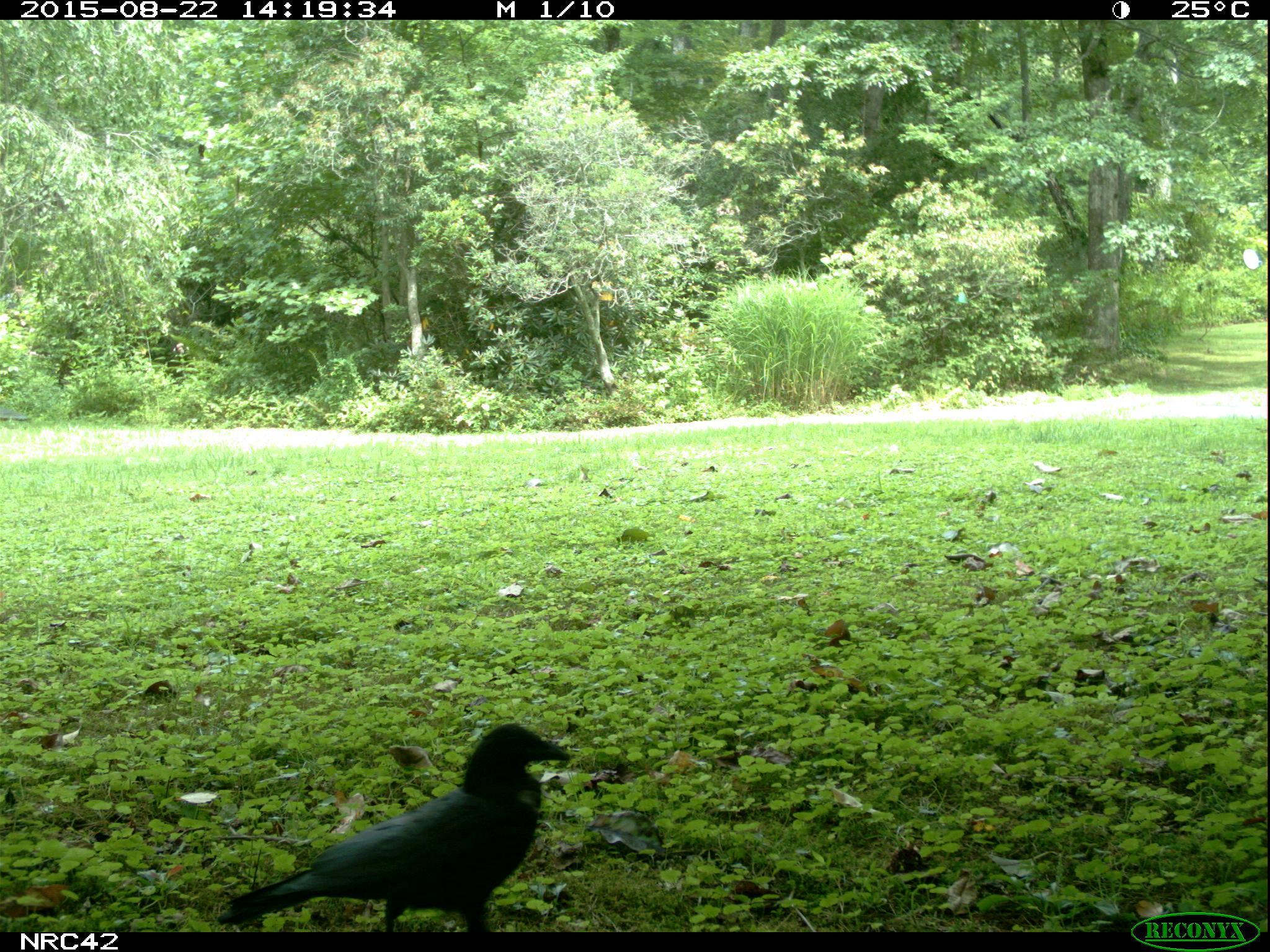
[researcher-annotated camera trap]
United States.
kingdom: Animalia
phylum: Chordata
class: Aves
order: Passeriformes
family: Corvidae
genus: Corvus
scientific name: Corvus brachyrhynchos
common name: american crow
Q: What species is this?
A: American Crow (Corvus brachyrhynchos).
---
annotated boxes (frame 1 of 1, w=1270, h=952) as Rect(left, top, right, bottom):
American Crow: Rect(226, 723, 559, 930)